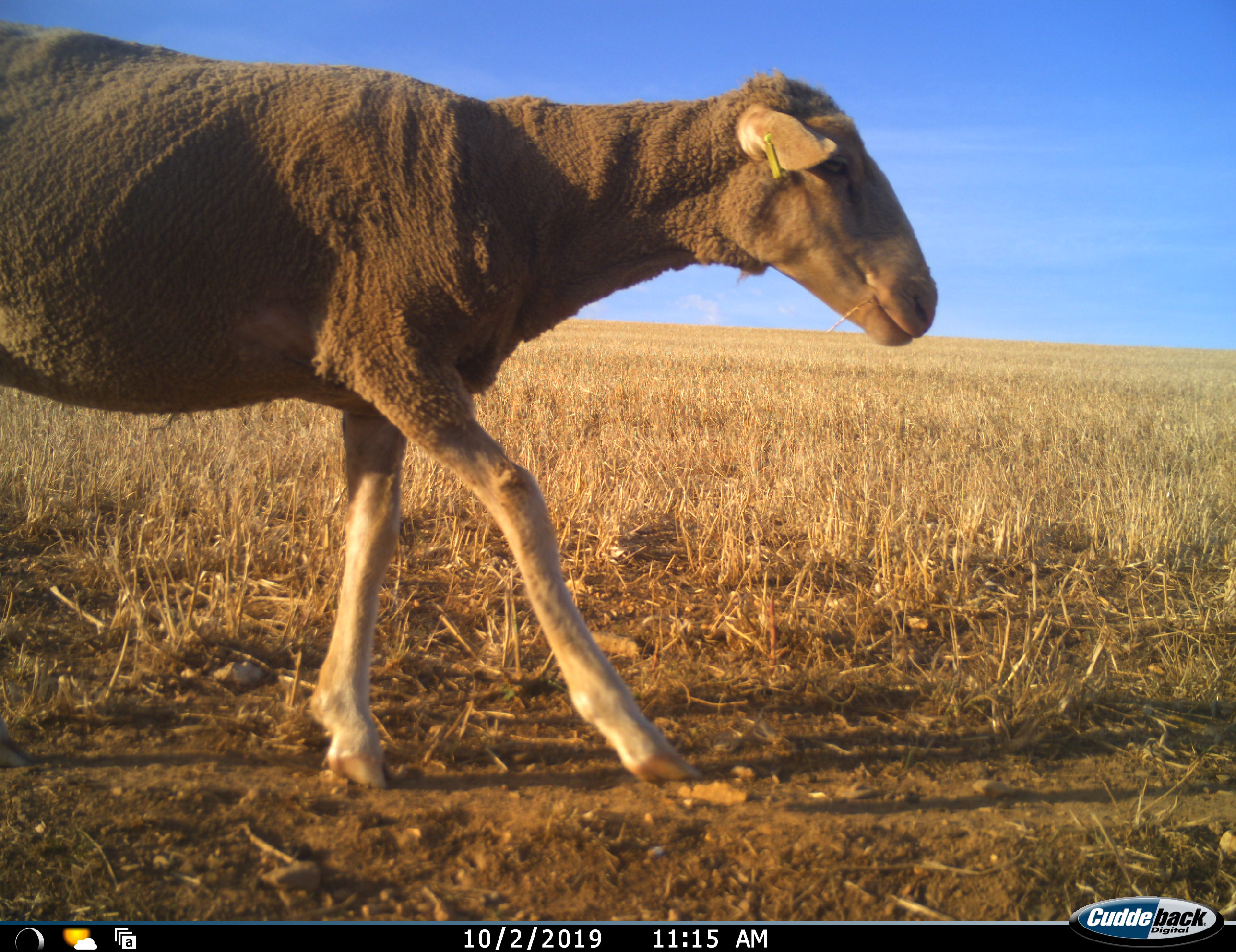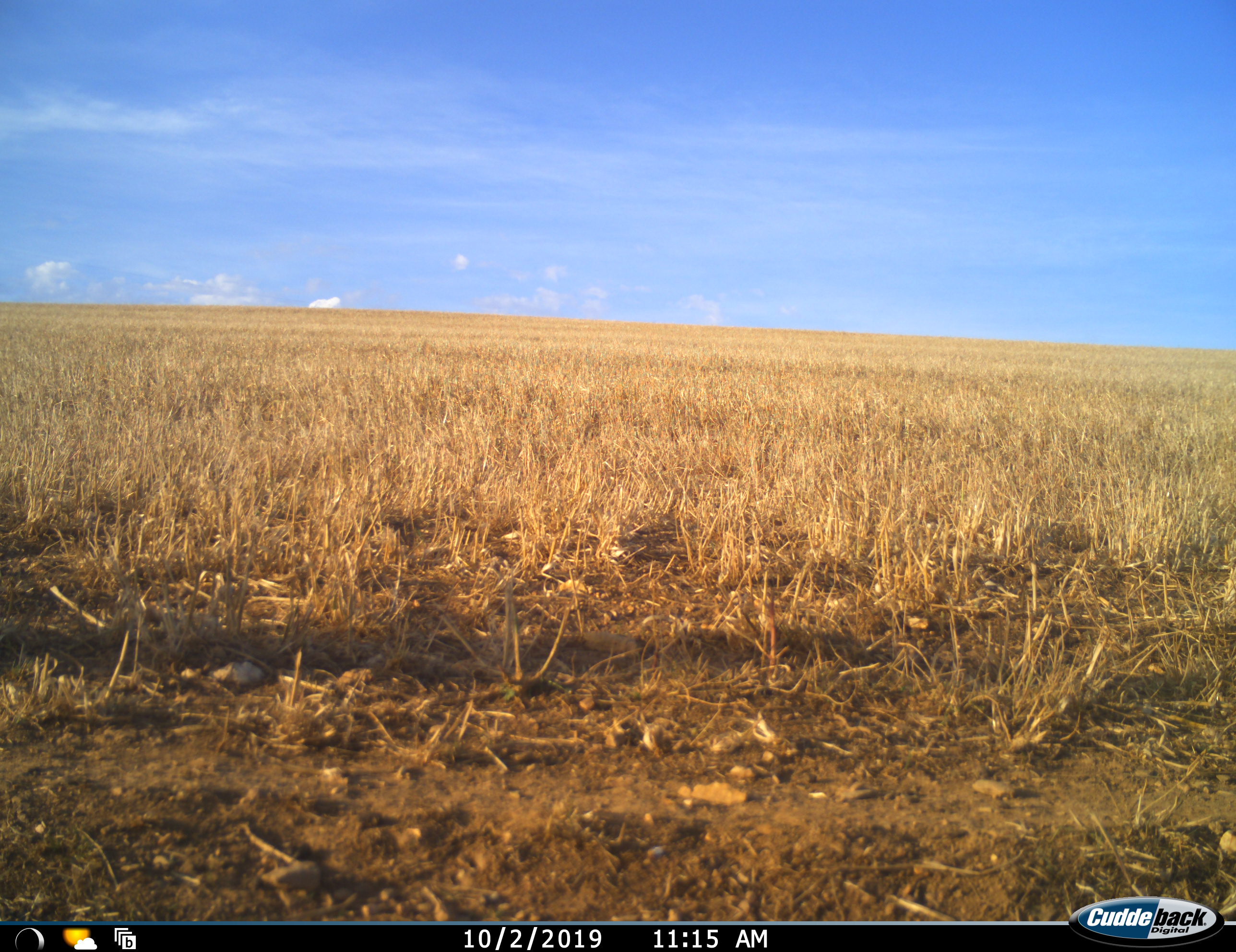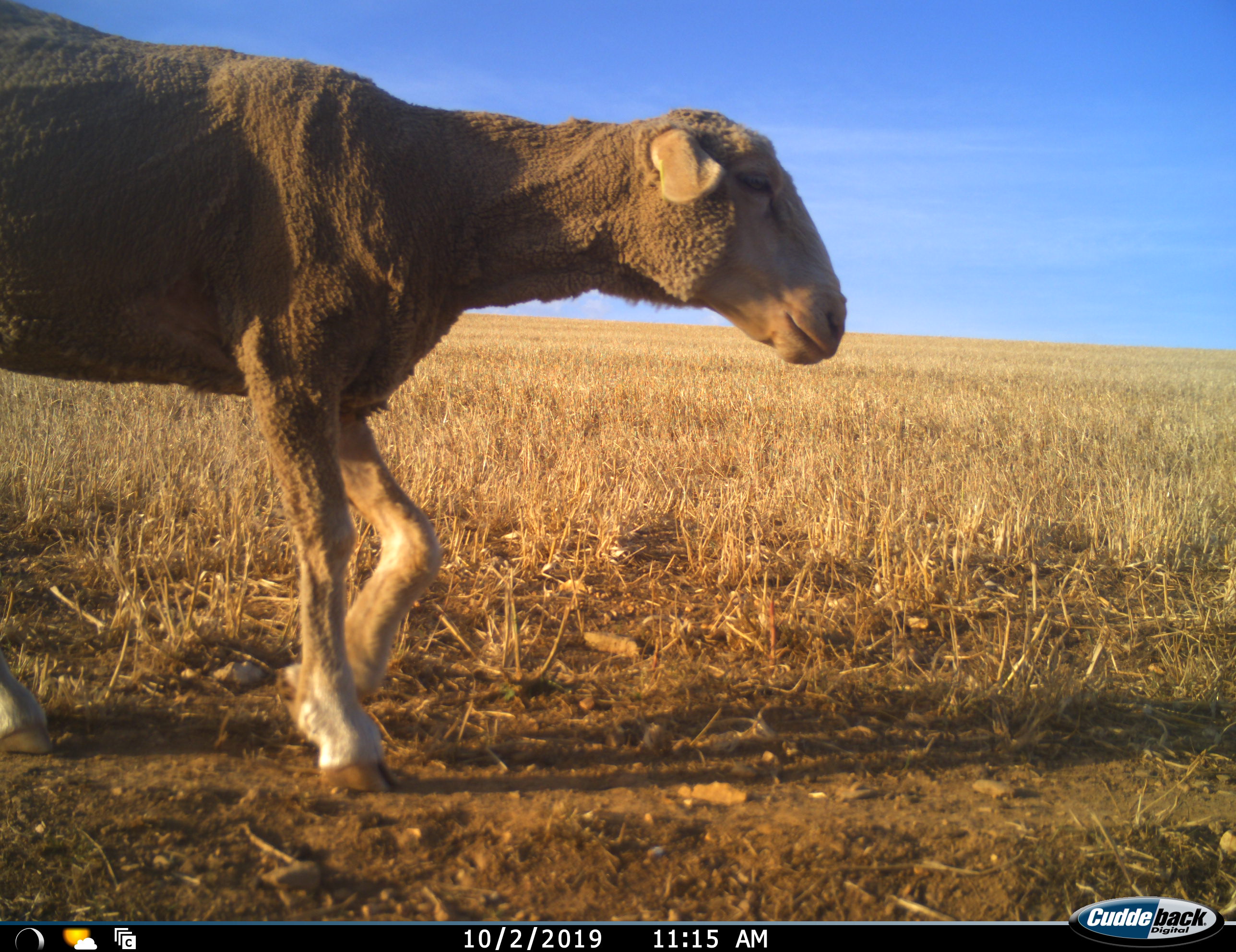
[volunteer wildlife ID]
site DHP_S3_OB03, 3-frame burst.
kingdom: Animalia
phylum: Chordata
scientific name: Vertebrata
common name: domestic animal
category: domesticanimal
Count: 2.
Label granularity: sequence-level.